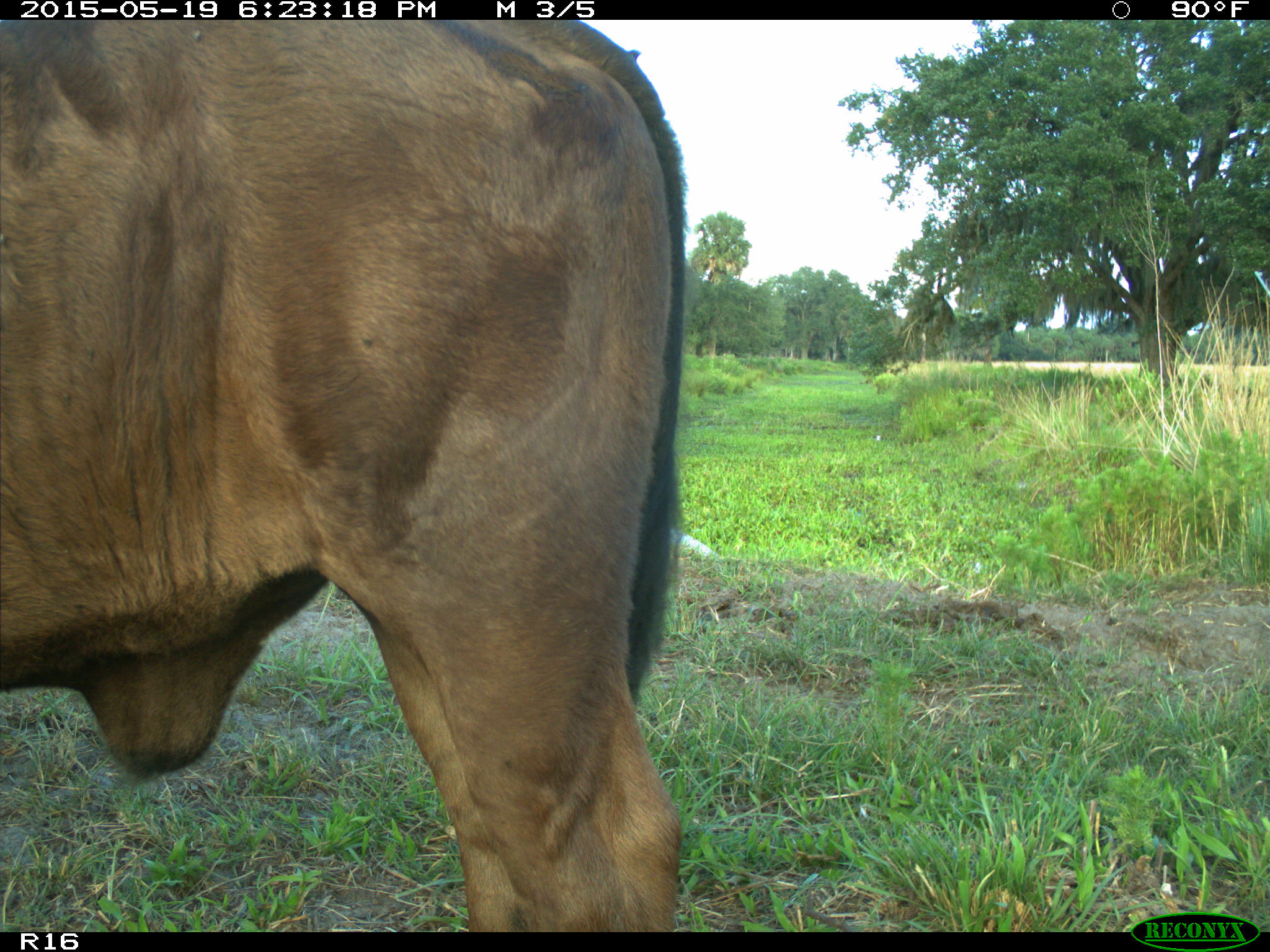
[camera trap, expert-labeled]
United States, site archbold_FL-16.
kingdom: Animalia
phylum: Chordata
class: Mammalia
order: Artiodactyla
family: Bovidae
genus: Bos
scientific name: Bos taurus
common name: domestic cow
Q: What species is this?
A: Bos taurus (domestic cow).